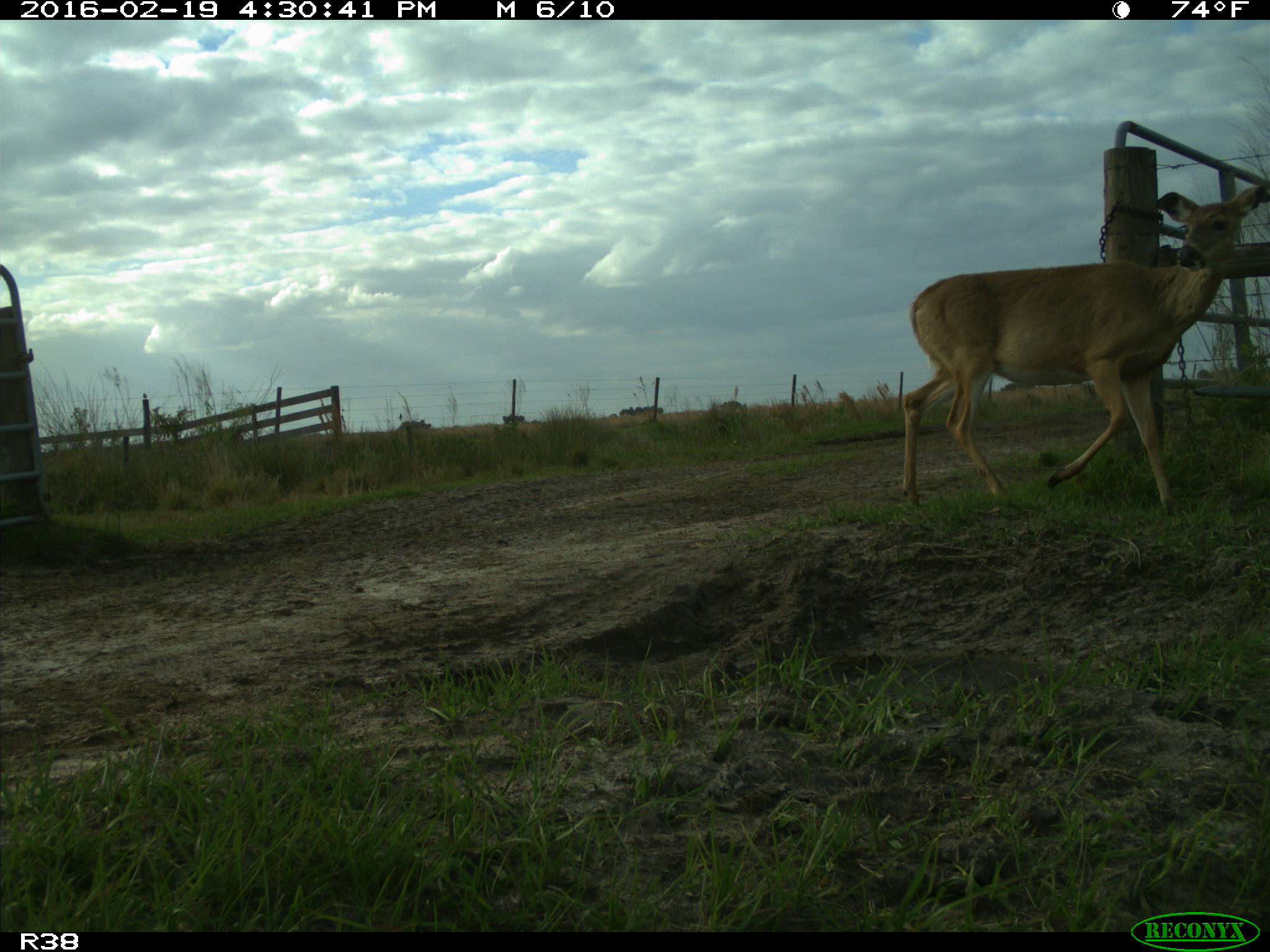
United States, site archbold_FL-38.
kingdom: Animalia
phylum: Chordata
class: Mammalia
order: Artiodactyla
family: Cervidae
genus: Odocoileus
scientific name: Odocoileus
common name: deer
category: unidentified deer